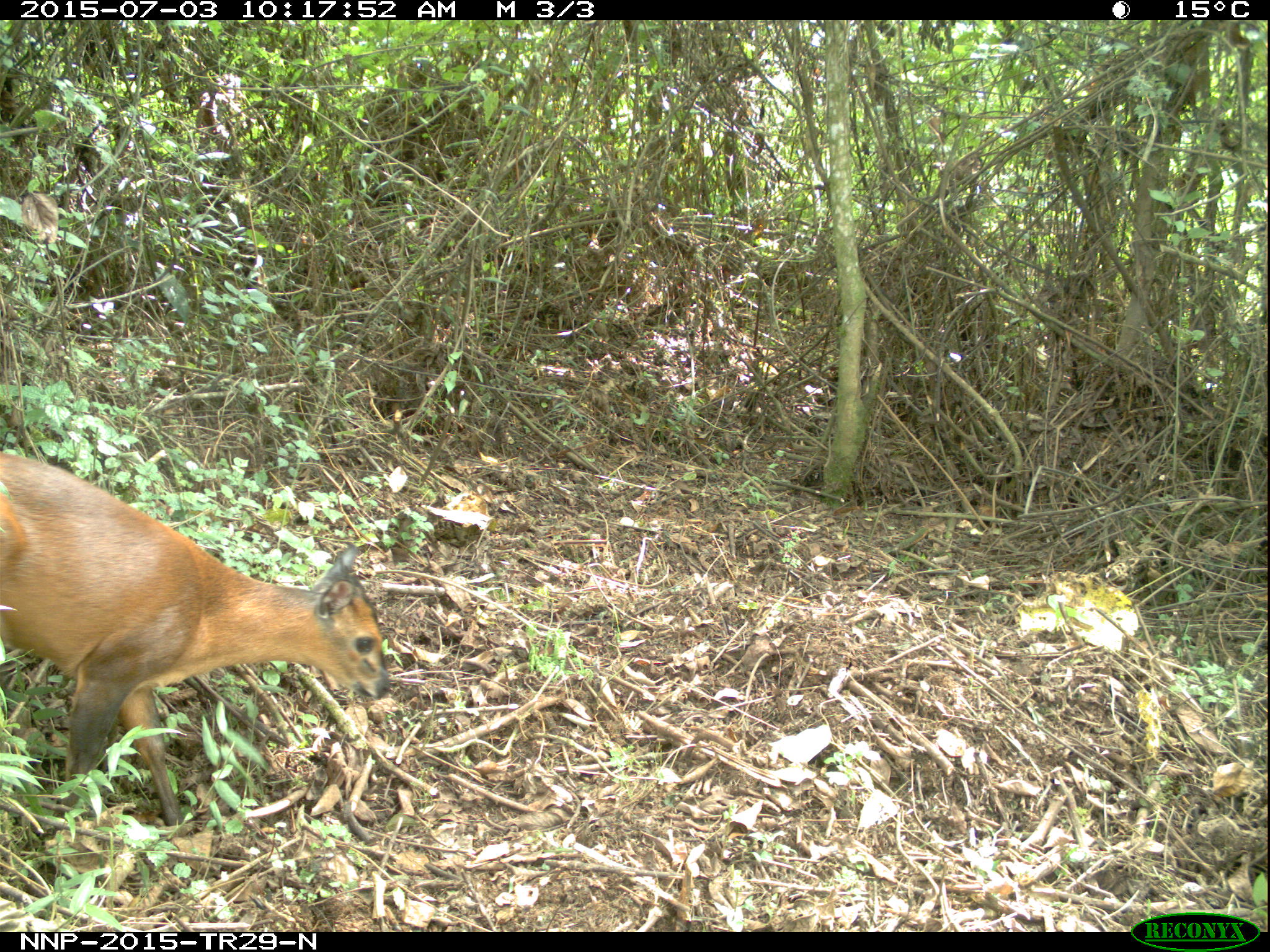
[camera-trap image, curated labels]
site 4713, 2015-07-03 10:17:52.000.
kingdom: Animalia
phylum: Chordata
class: Mammalia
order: Artiodactyla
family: Bovidae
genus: Cephalophus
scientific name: Cephalophus nigrifrons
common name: black-fronted duiker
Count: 1.